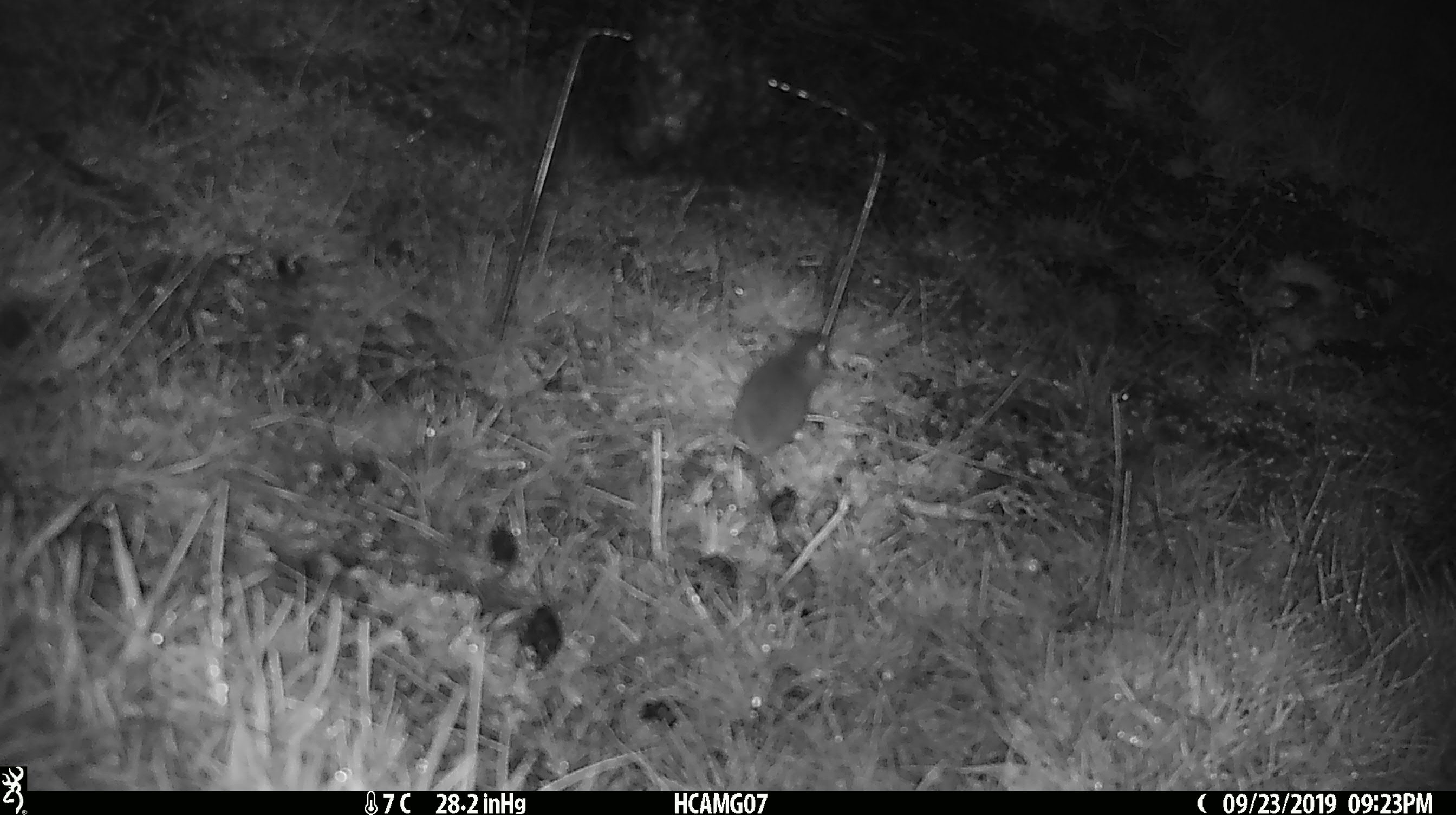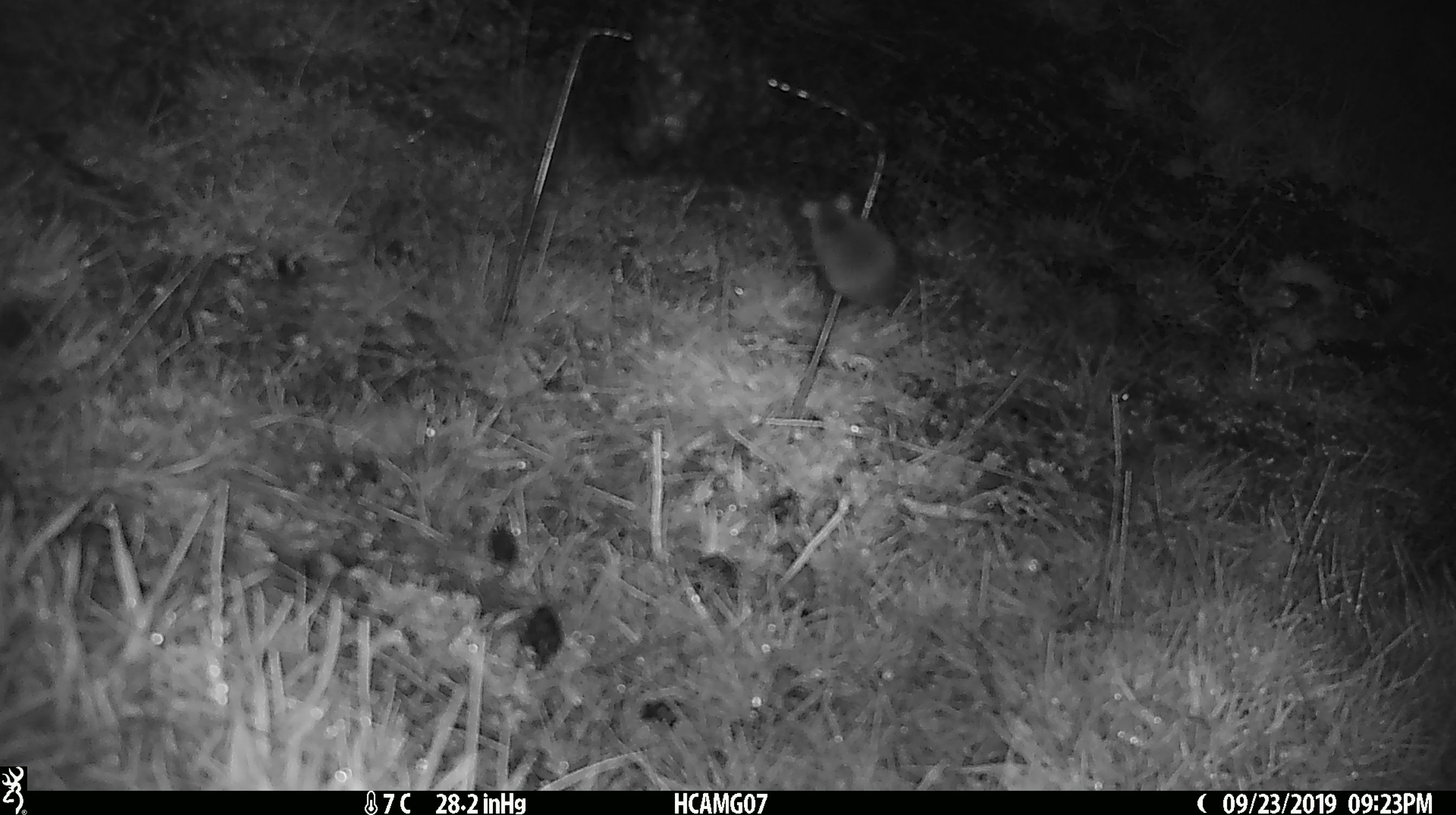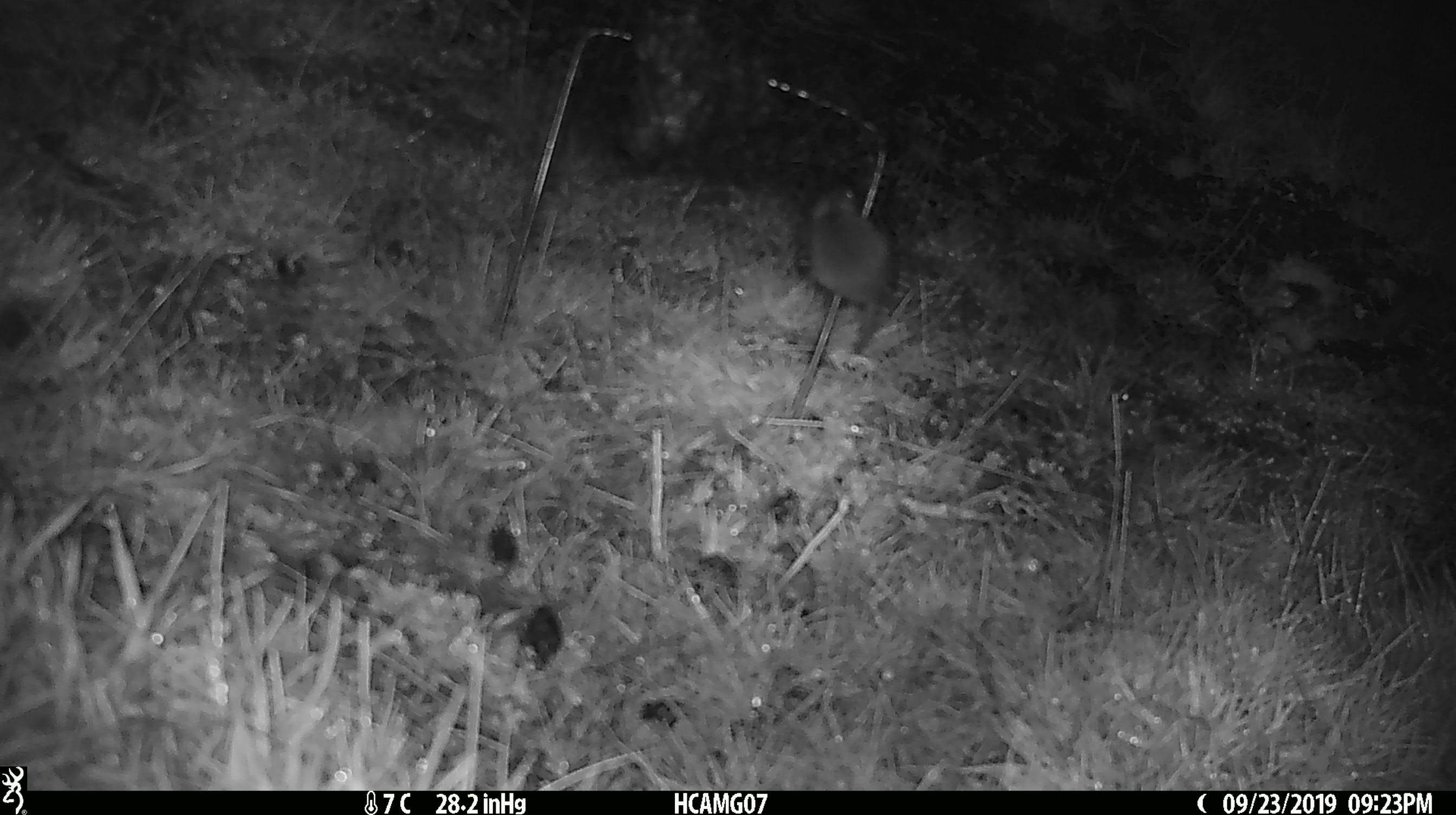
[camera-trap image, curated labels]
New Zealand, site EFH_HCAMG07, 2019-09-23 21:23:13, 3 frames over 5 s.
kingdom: Animalia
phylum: Chordata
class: Mammalia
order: Rodentia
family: Muridae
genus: Mus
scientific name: Mus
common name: mouse